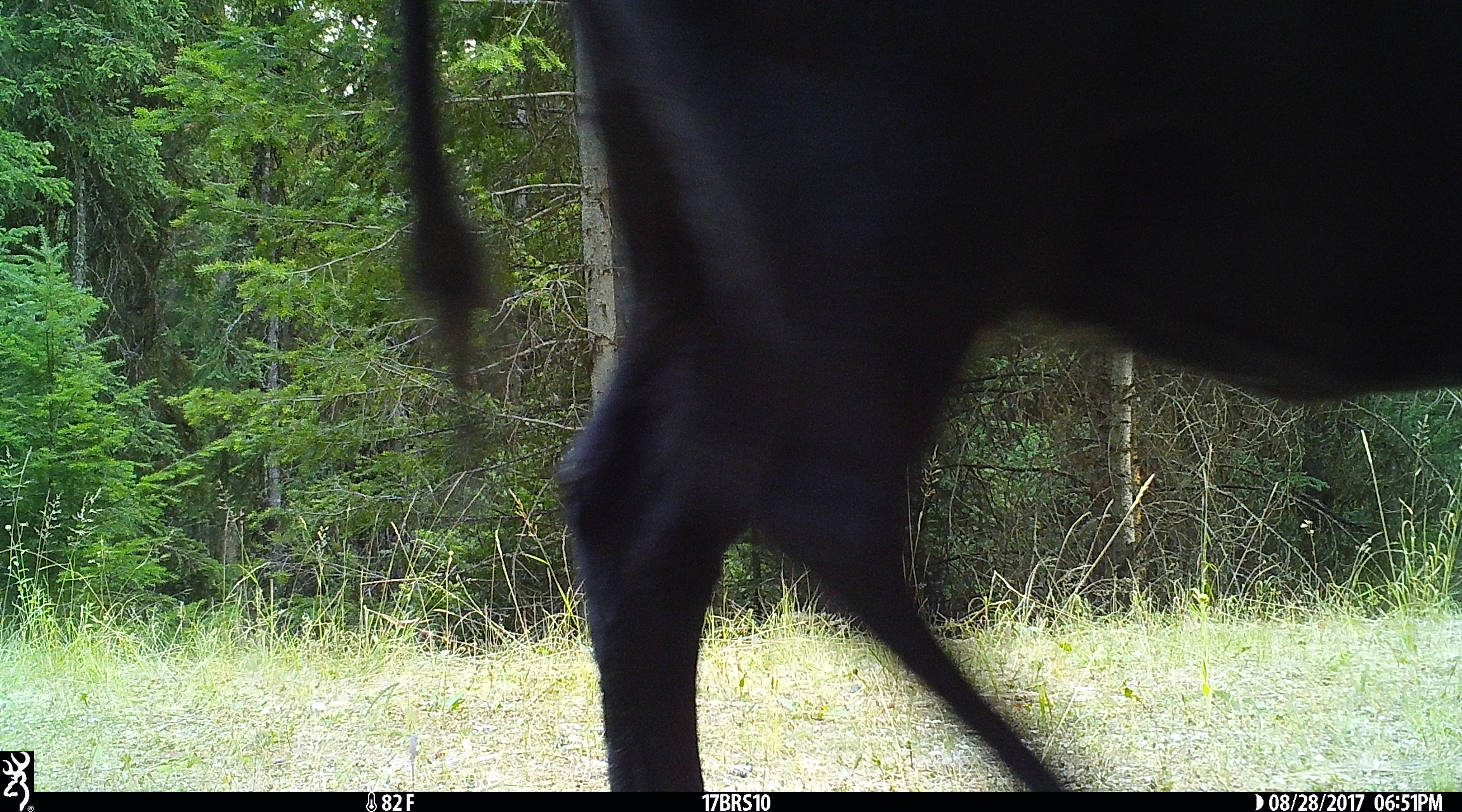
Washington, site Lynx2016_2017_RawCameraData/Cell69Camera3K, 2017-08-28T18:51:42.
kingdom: Animalia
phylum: Chordata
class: Mammalia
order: Artiodactyla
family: Bovidae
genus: Bos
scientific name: Bos taurus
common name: domestic cattle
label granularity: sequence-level